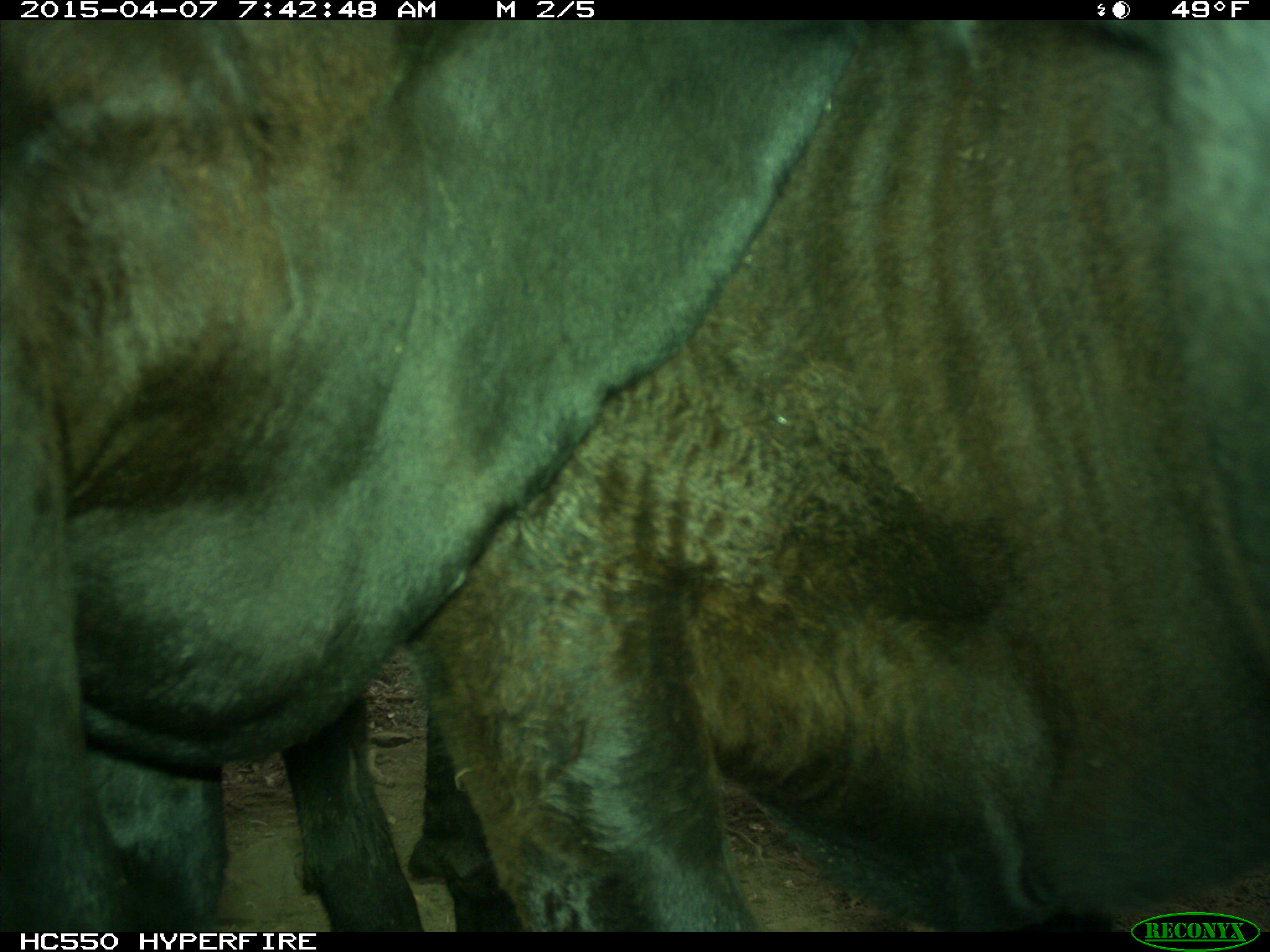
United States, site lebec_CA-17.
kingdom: Animalia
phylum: Chordata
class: Mammalia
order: Artiodactyla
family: Bovidae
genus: Bos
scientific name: Bos taurus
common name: domestic cow